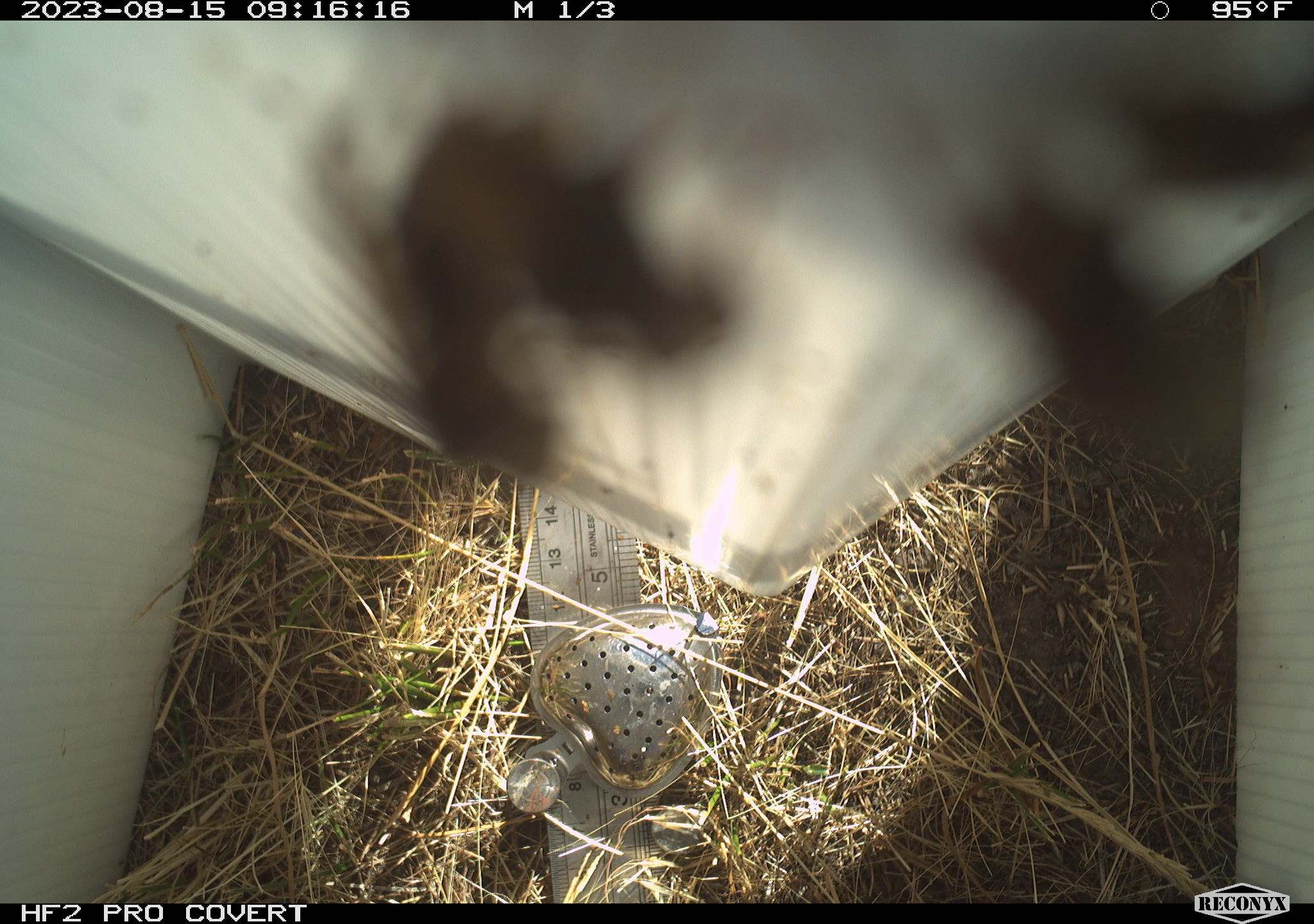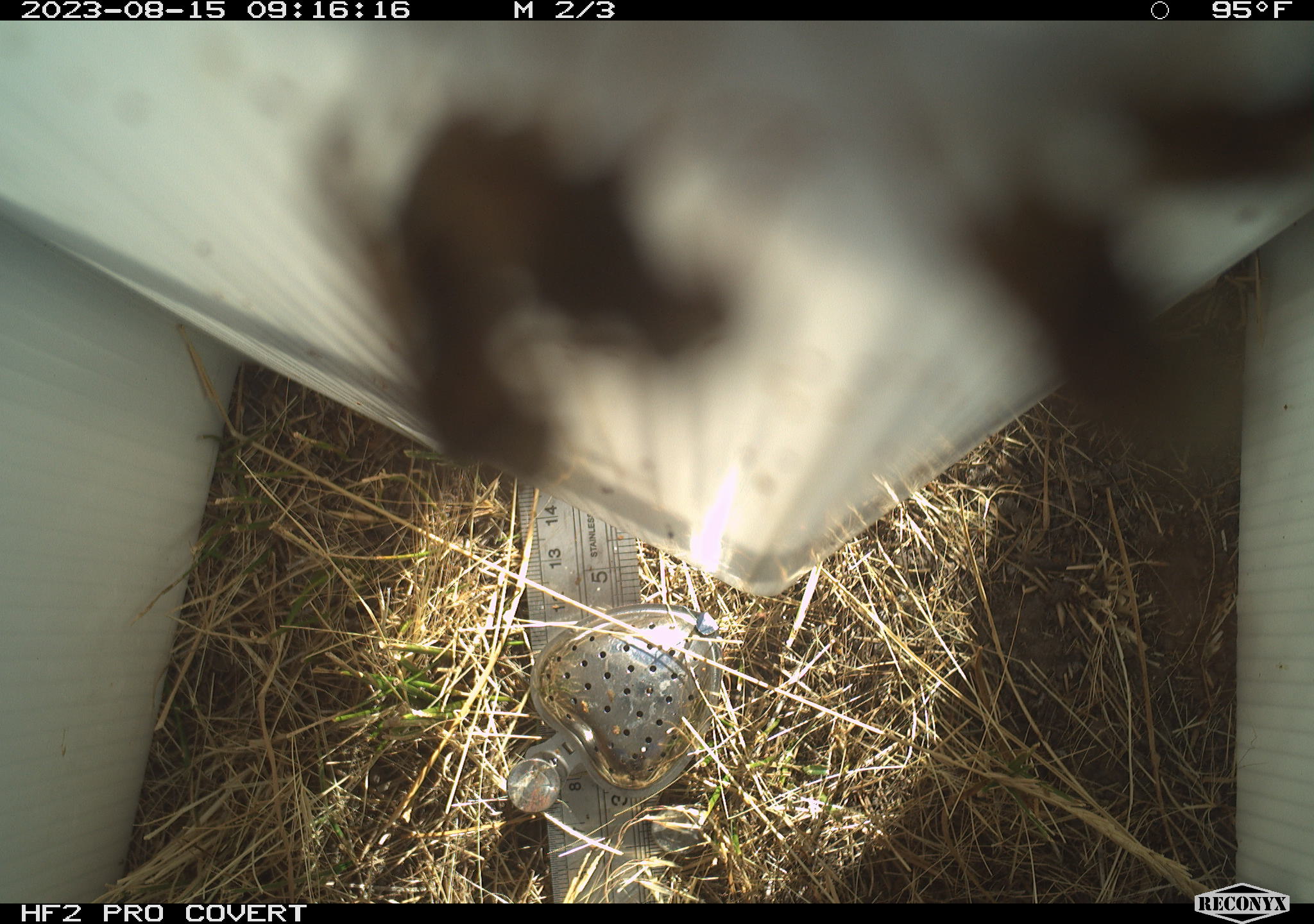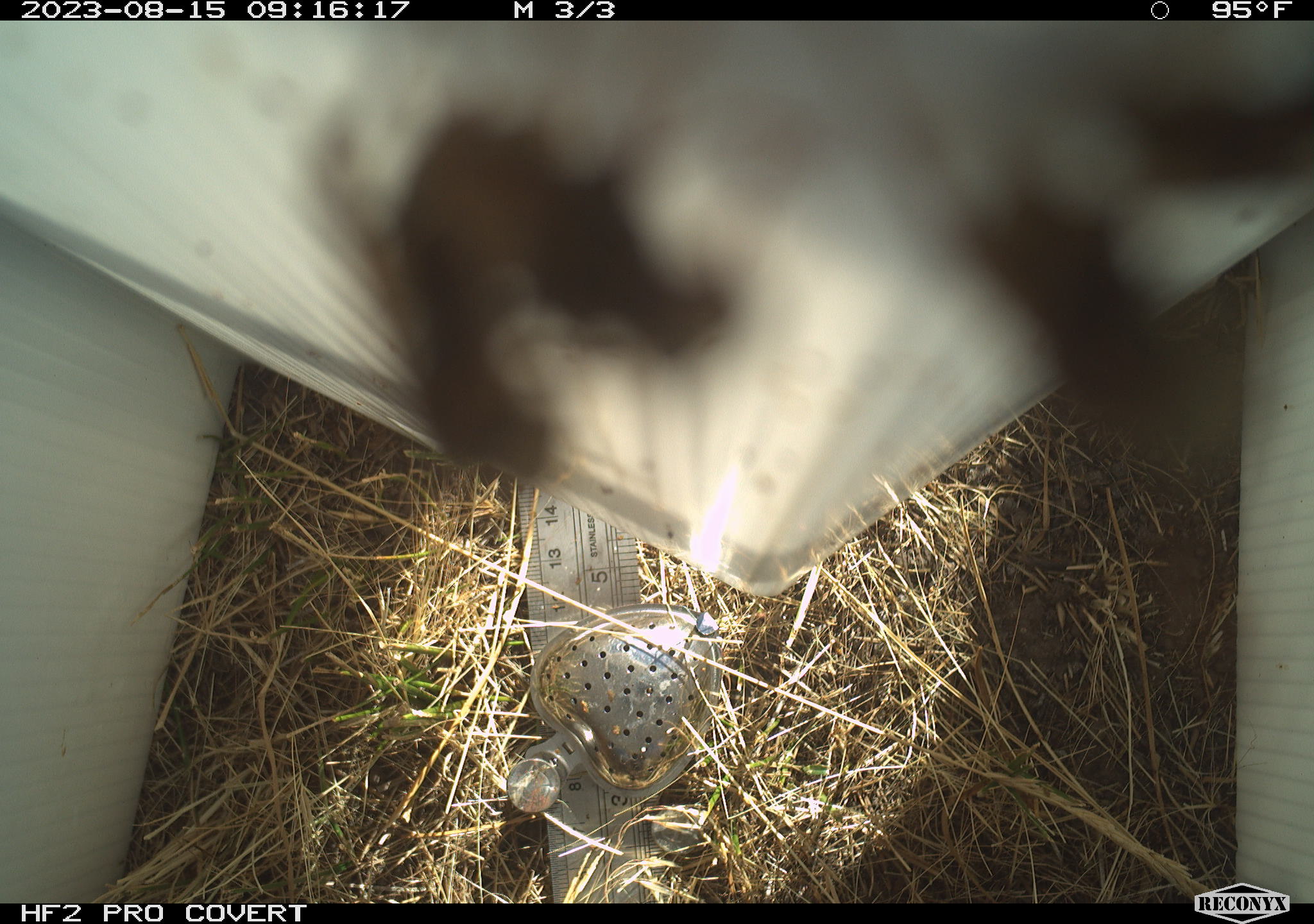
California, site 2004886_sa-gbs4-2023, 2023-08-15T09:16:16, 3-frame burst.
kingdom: Animalia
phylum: Arthropoda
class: Insecta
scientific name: Insecta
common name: insect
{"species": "insect (Insecta)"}